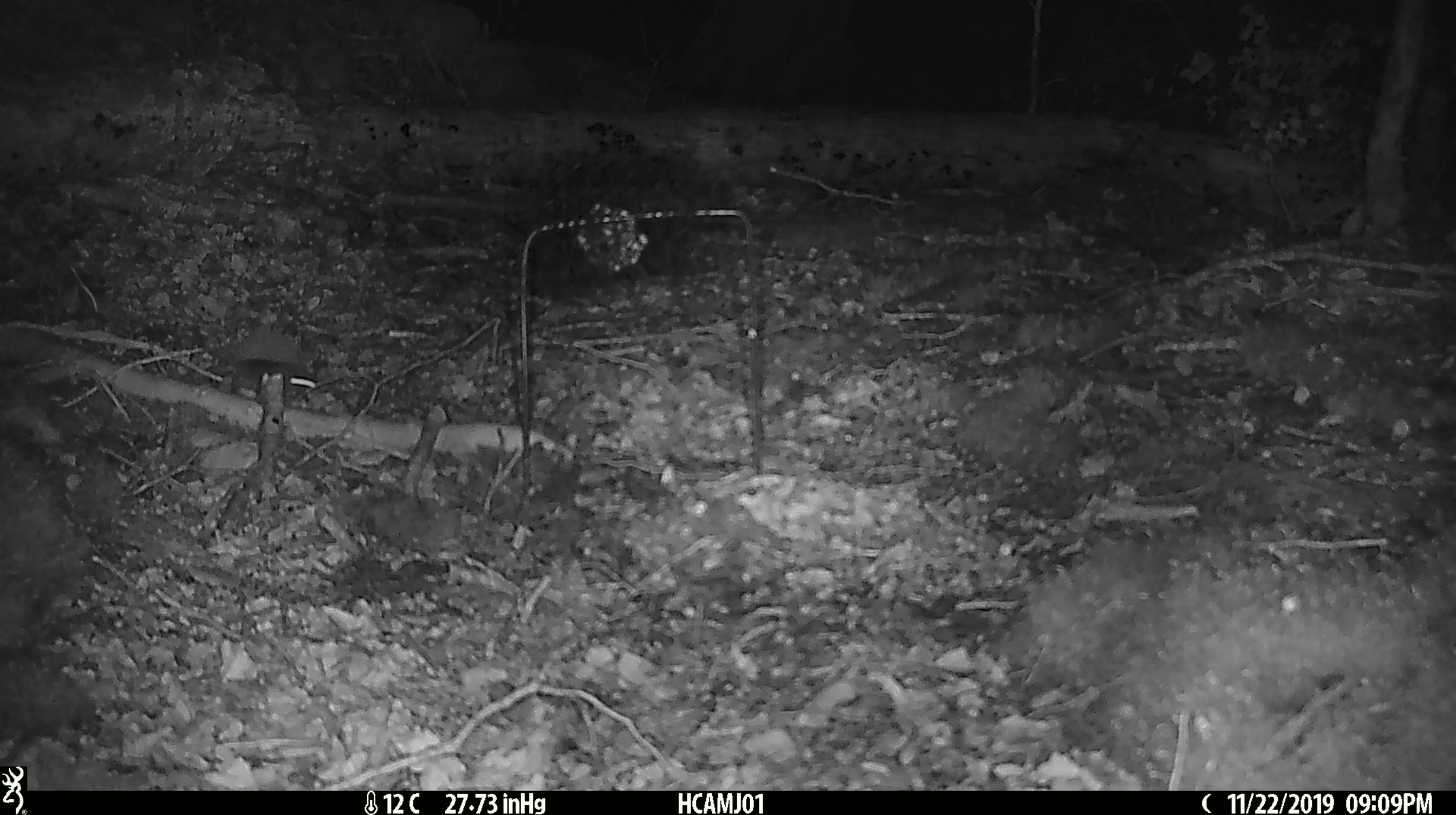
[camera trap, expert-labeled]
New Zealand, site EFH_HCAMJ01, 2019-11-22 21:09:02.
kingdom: Animalia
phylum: Chordata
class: Mammalia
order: Rodentia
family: Muridae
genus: Mus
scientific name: Mus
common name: mouse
Mouse (Mus).